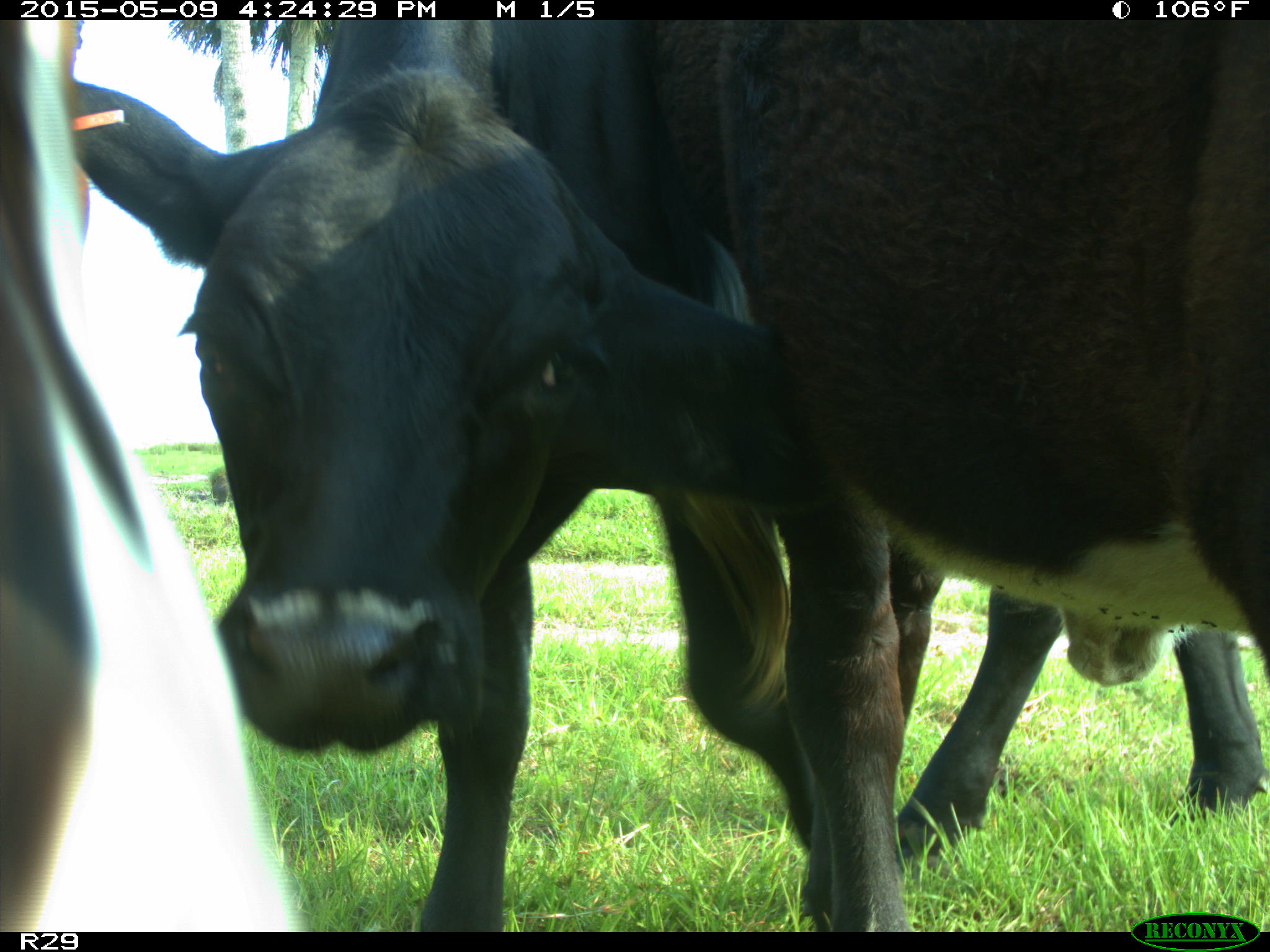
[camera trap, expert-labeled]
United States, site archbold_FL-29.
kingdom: Animalia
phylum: Chordata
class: Mammalia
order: Artiodactyla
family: Bovidae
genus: Bos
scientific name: Bos taurus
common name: domestic cow